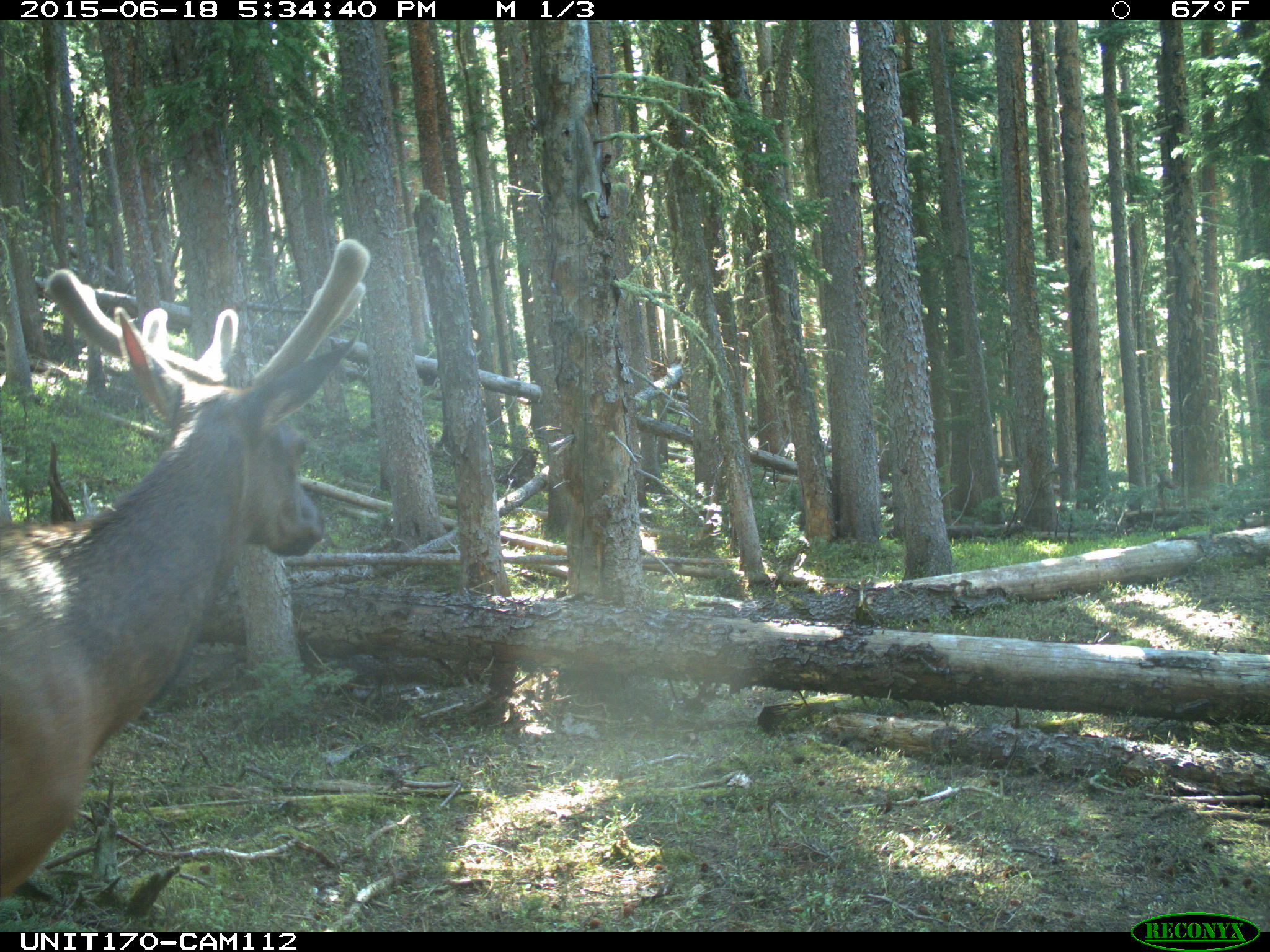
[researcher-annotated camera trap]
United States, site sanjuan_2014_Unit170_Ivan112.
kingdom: Animalia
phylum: Chordata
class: Mammalia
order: Artiodactyla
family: Cervidae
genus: Cervus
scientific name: Cervus elaphus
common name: red deer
Cervus elaphus (red deer).